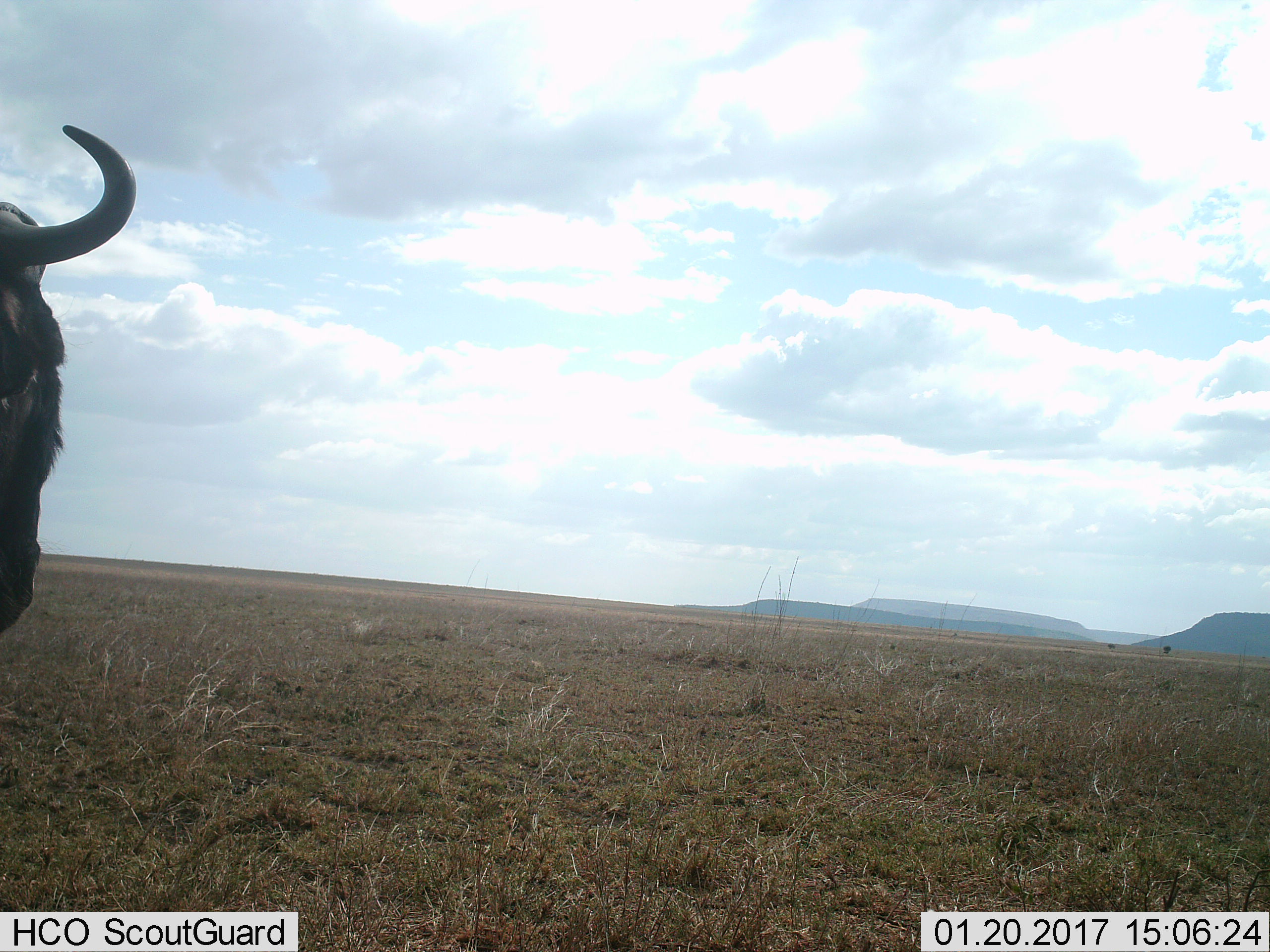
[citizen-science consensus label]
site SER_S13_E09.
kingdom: Animalia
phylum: Chordata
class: Mammalia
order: Artiodactyla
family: Bovidae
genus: Connochaetes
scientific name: Connochaetes taurinus taurinus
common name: blue wildebeest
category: wildebeestblue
Wildebeestblue (blue wildebeest) (Connochaetes taurinus taurinus), count 1. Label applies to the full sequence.